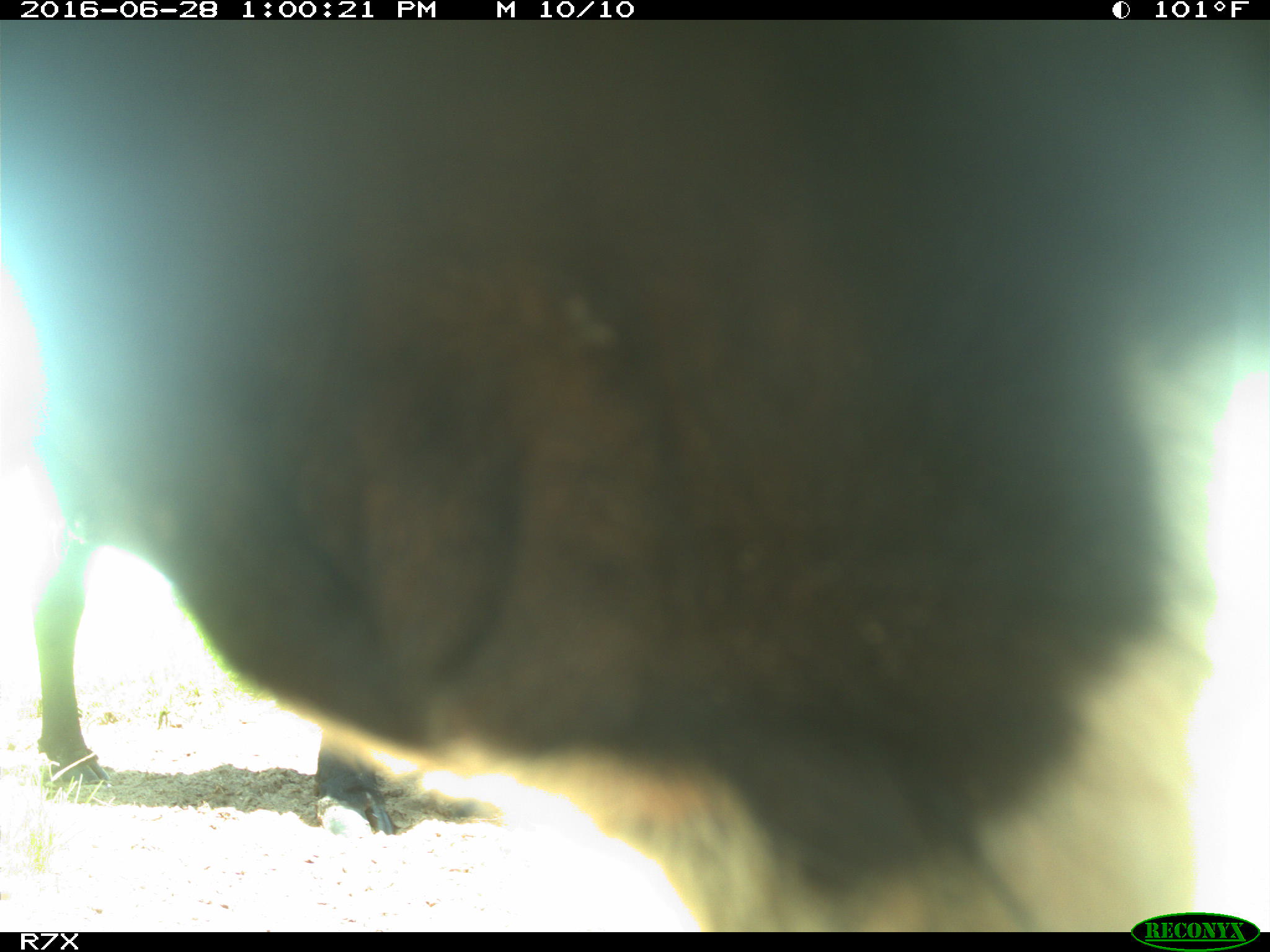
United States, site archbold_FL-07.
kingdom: Animalia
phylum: Chordata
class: Mammalia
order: Artiodactyla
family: Bovidae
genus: Bos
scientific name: Bos taurus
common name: domestic cow